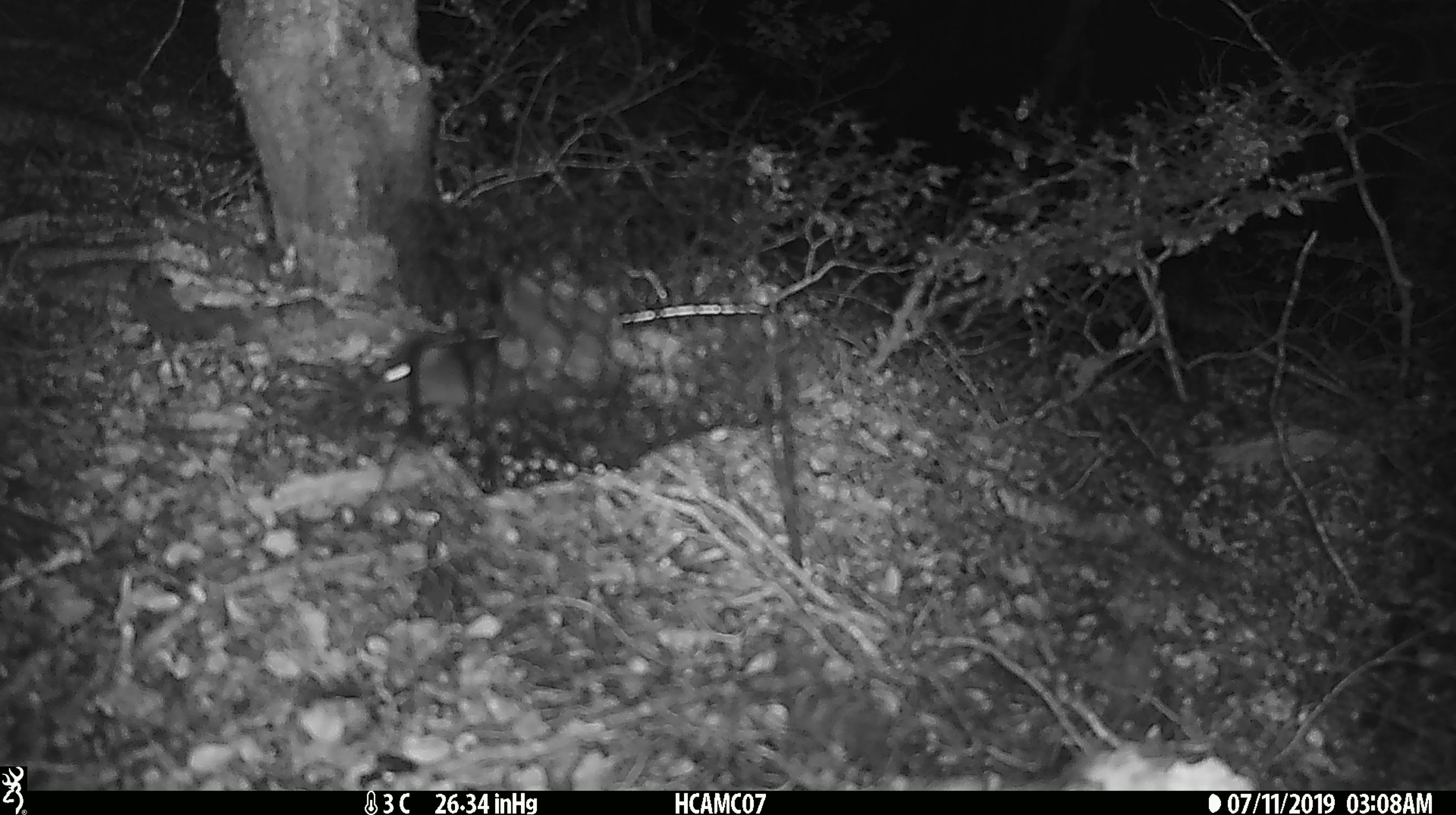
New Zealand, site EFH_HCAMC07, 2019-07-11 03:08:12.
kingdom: Animalia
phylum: Chordata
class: Mammalia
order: Rodentia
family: Muridae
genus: Mus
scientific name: Mus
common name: mouse